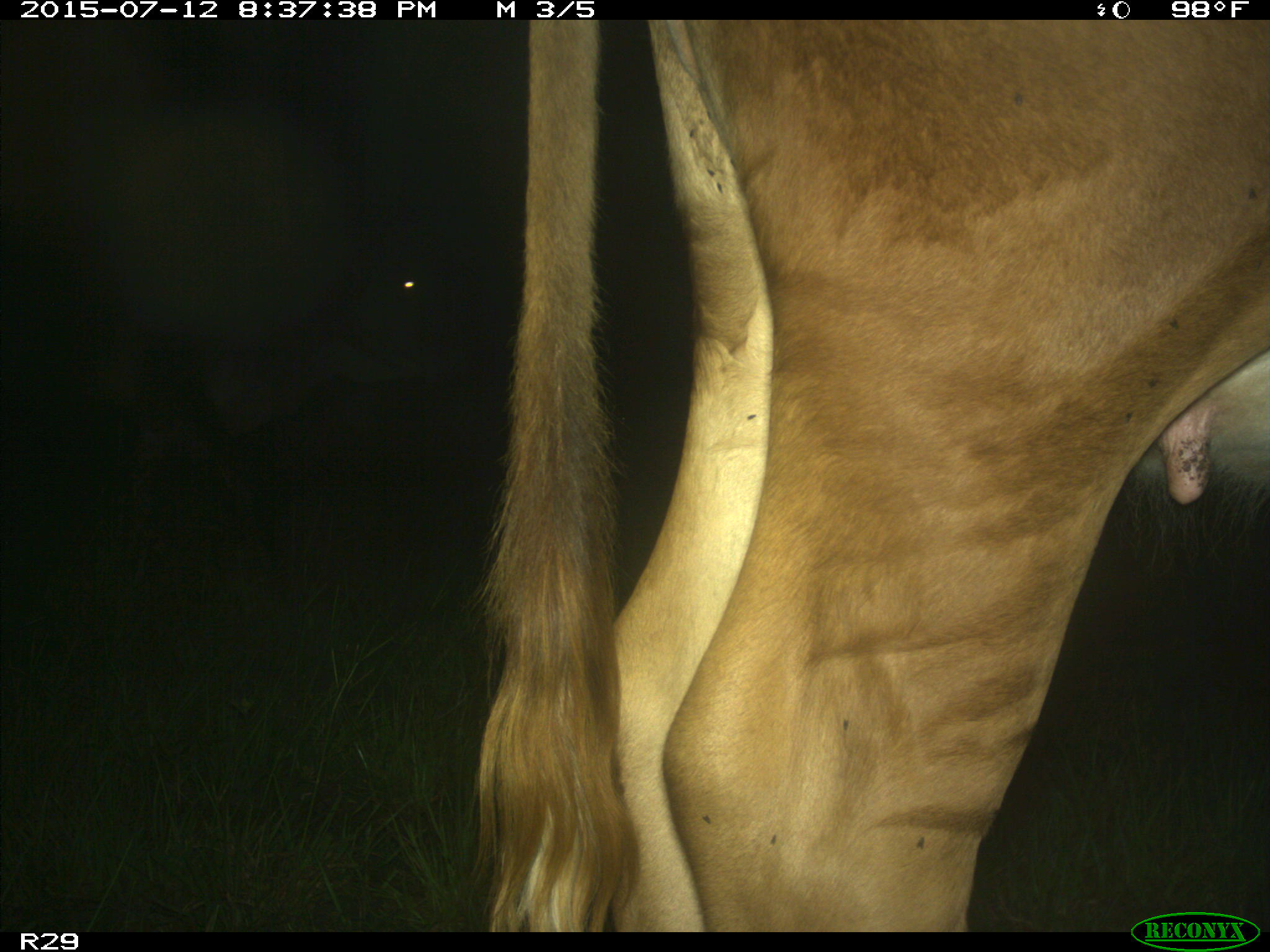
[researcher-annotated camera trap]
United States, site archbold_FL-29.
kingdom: Animalia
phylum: Chordata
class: Mammalia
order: Artiodactyla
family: Bovidae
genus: Bos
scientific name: Bos taurus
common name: domestic cow